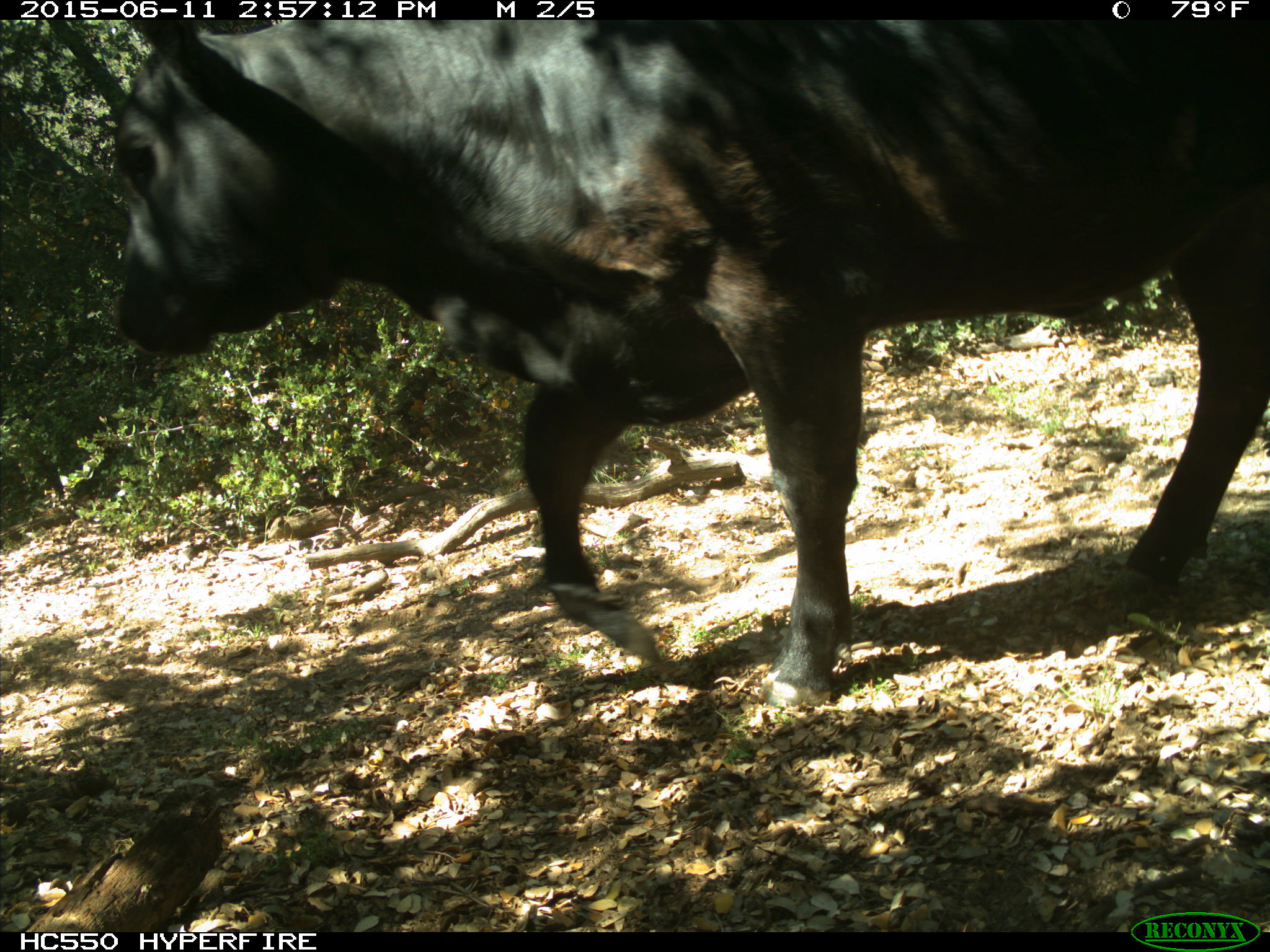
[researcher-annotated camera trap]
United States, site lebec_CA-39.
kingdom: Animalia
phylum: Chordata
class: Mammalia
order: Artiodactyla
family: Bovidae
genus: Bos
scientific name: Bos taurus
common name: domestic cow